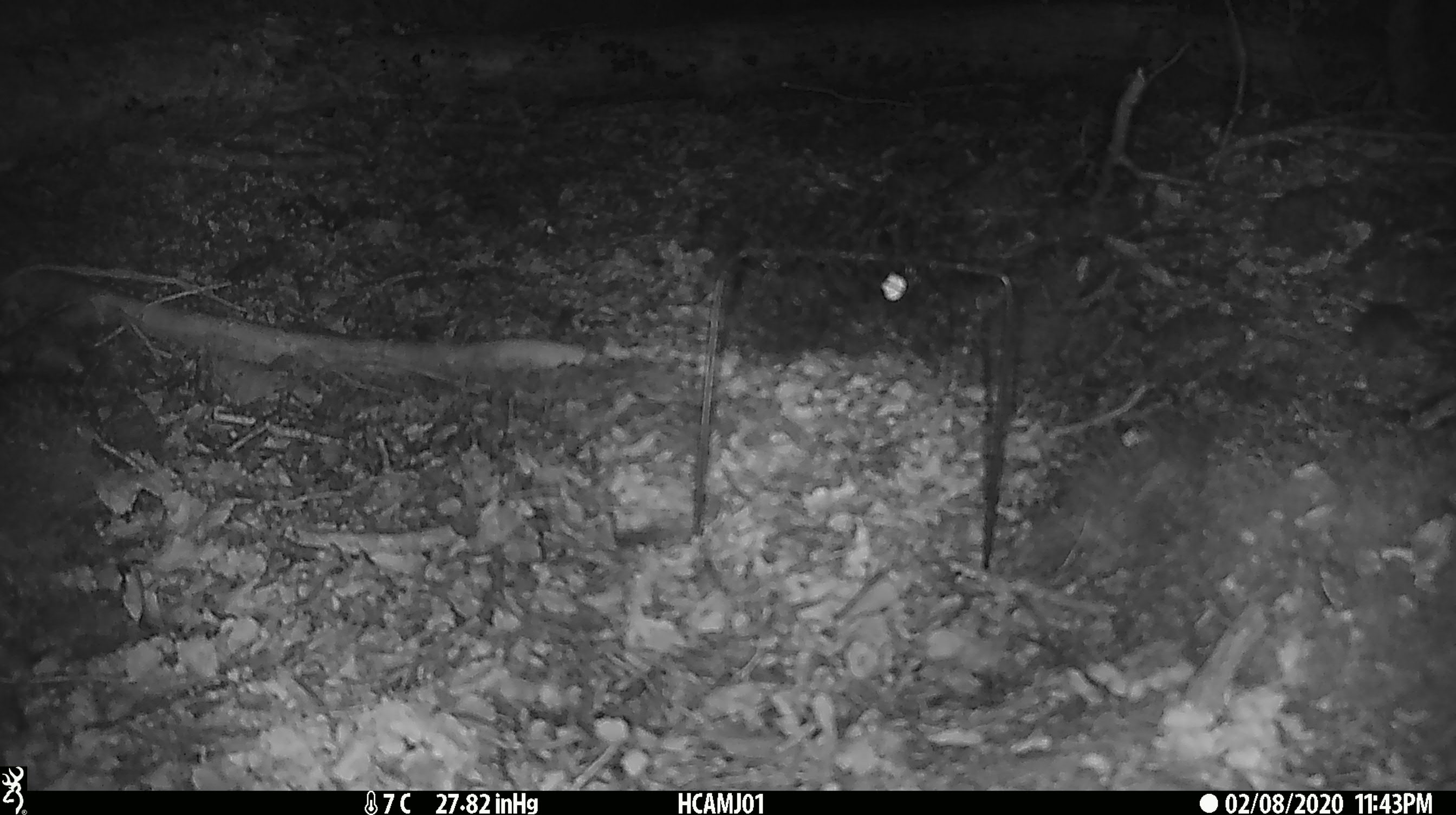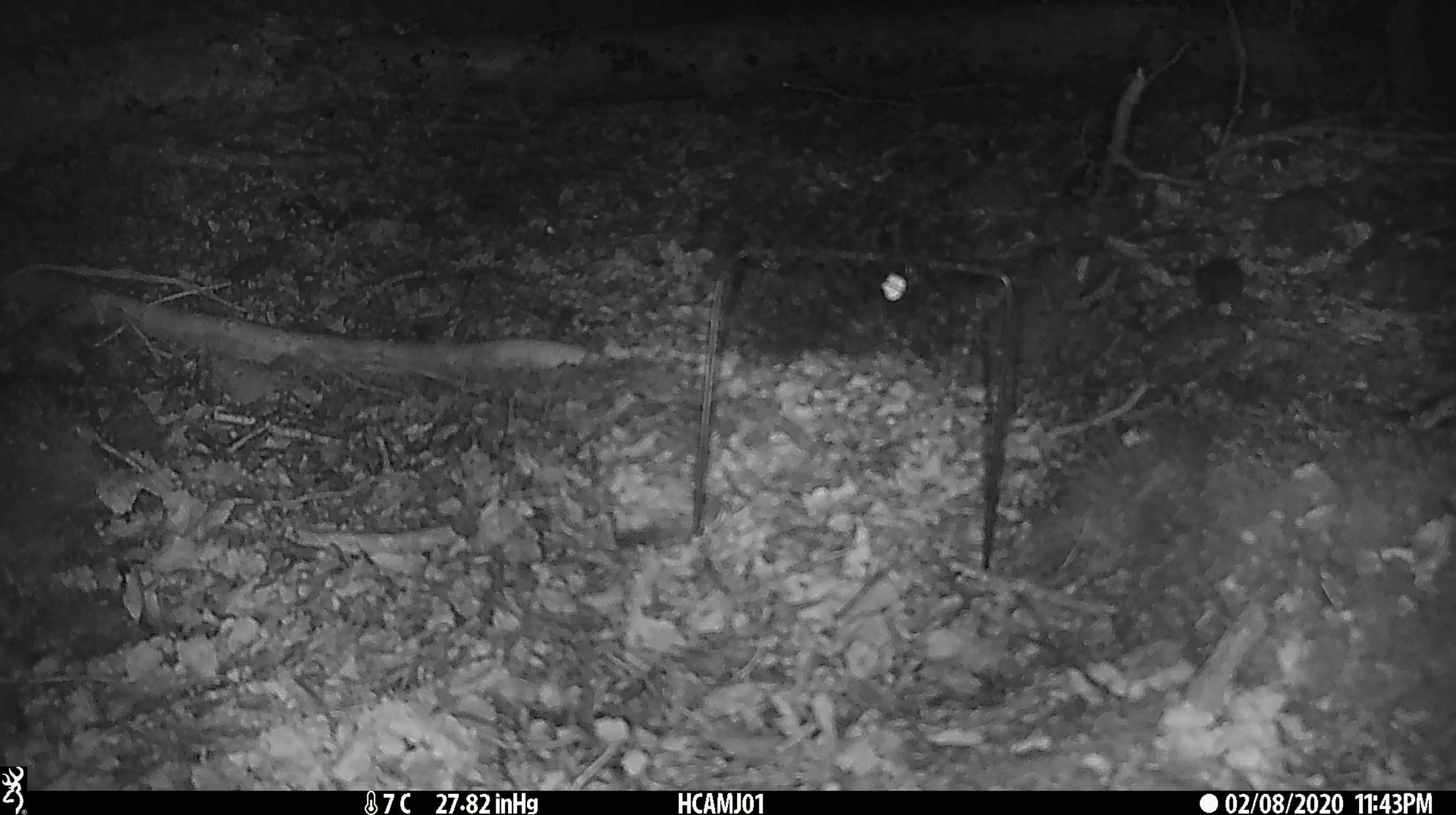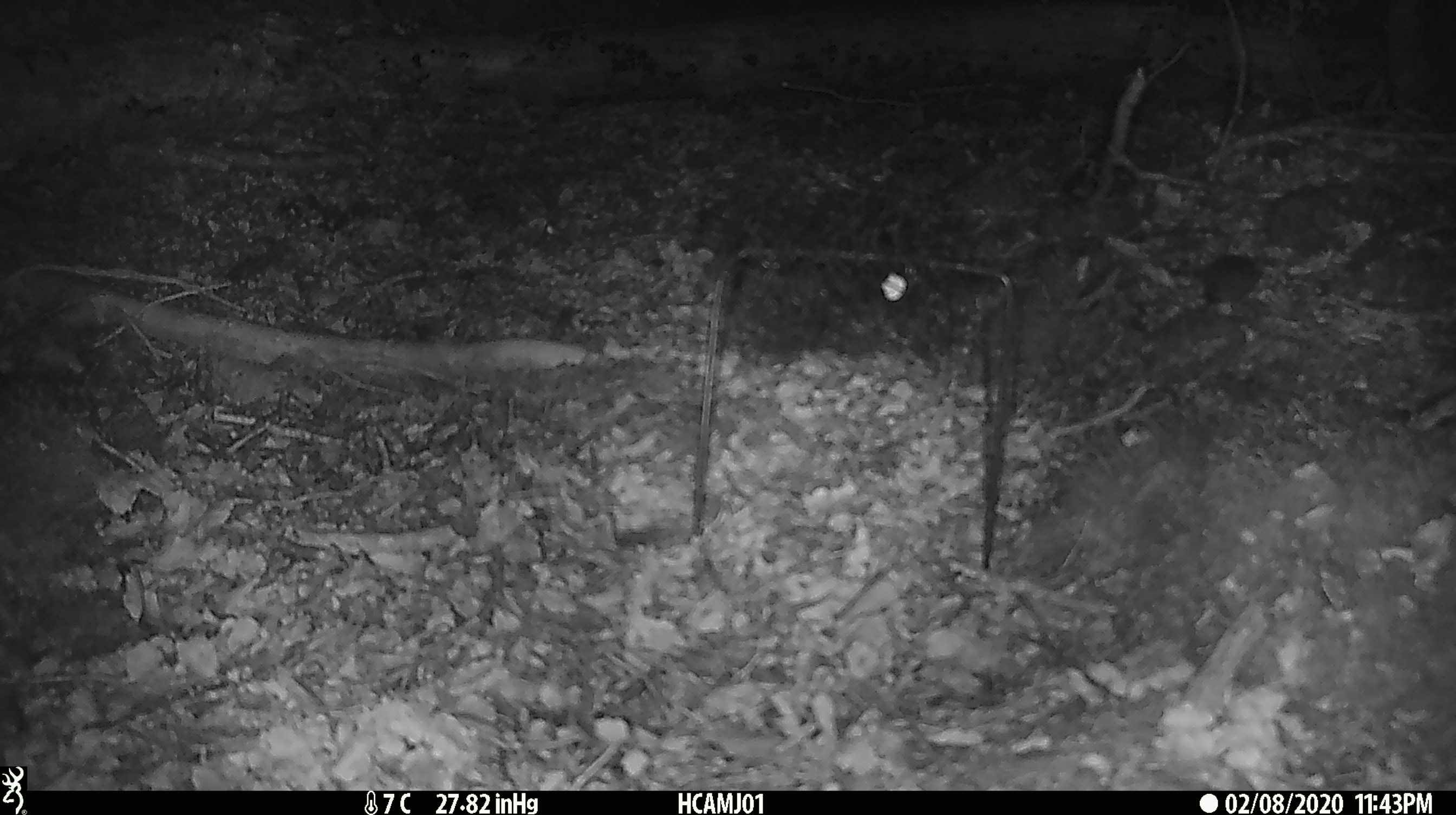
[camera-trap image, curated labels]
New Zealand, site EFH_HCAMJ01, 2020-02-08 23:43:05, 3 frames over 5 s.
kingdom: Animalia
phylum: Chordata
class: Mammalia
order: Rodentia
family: Muridae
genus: Mus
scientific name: Mus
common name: mouse